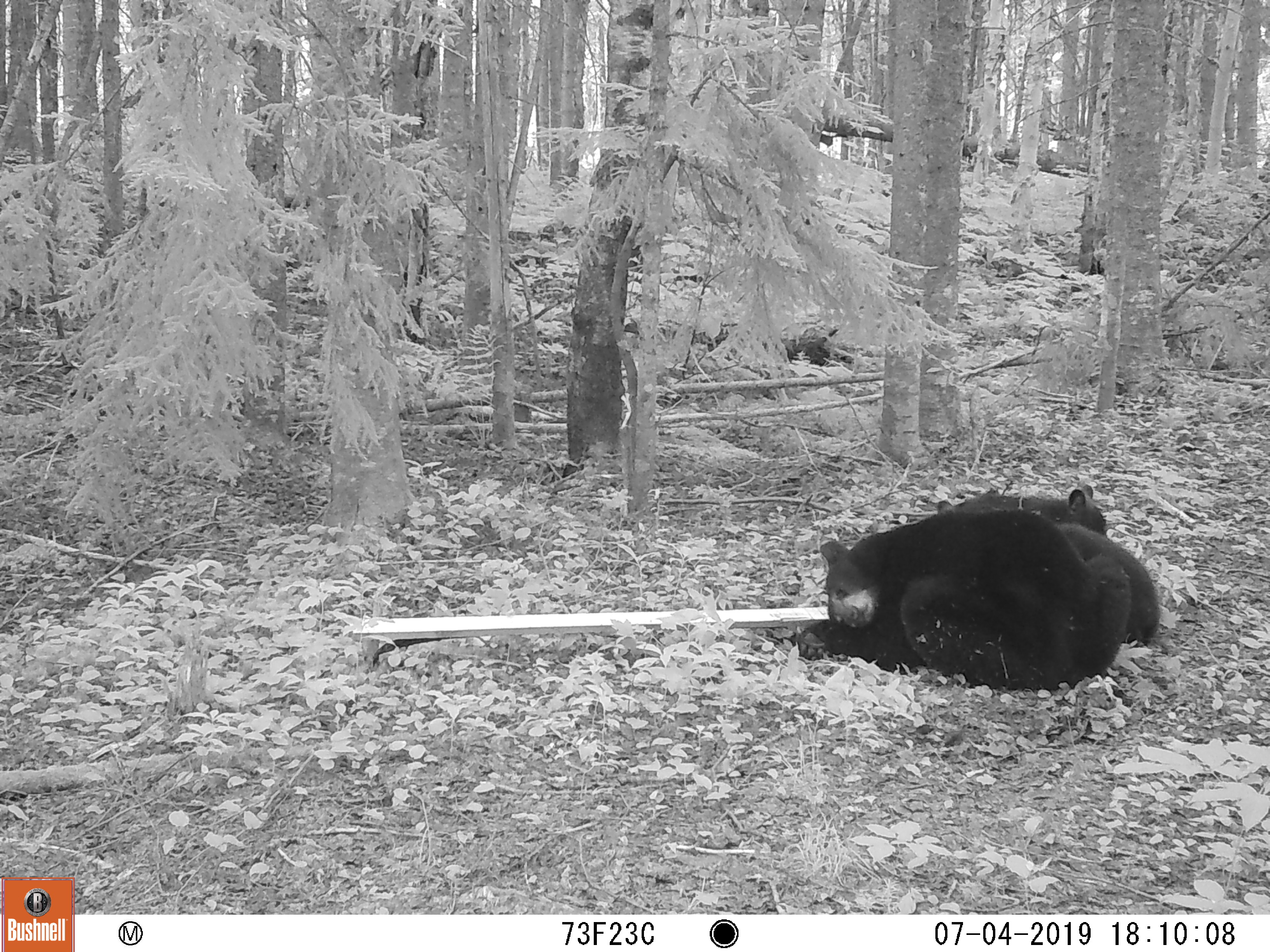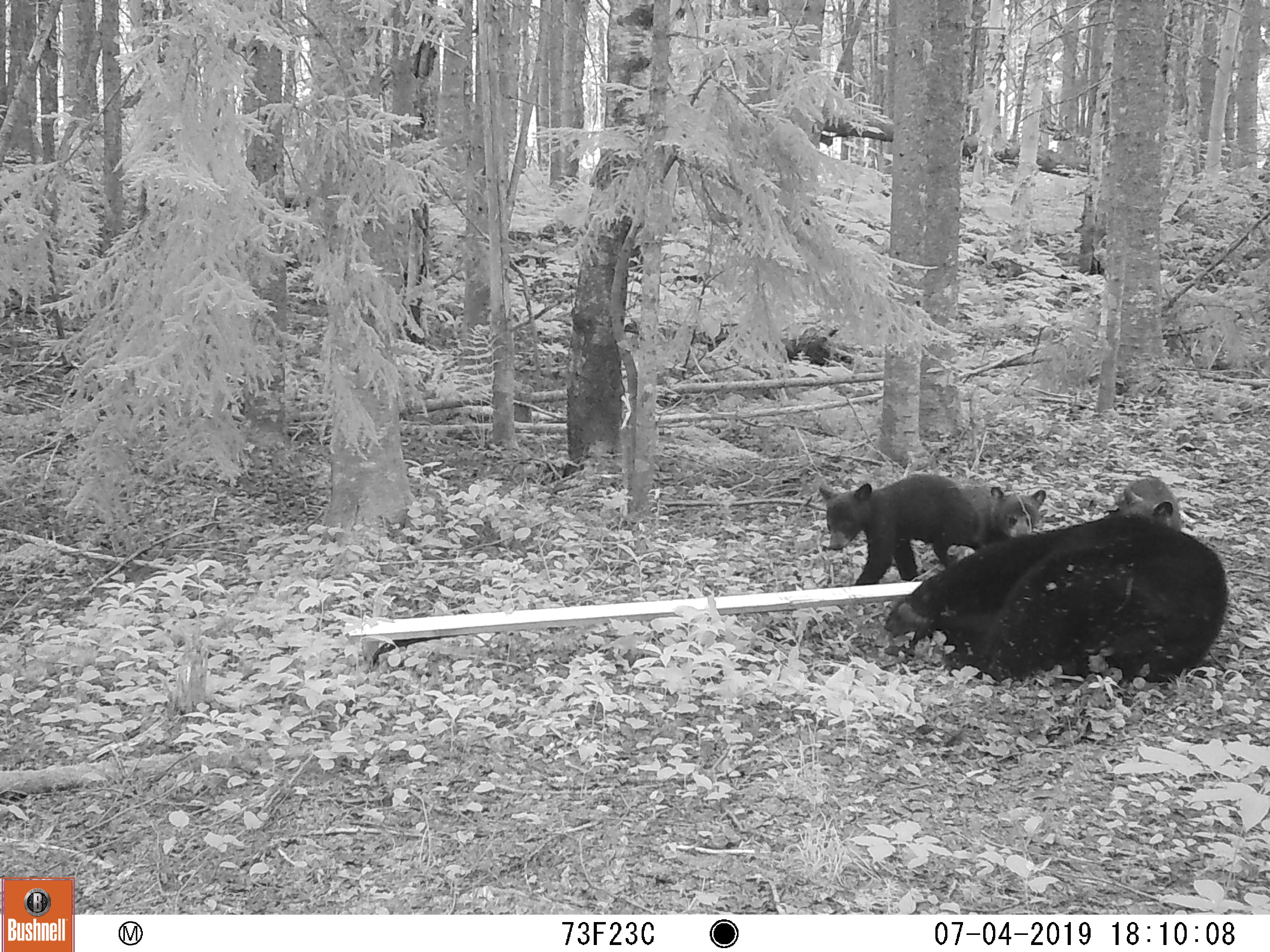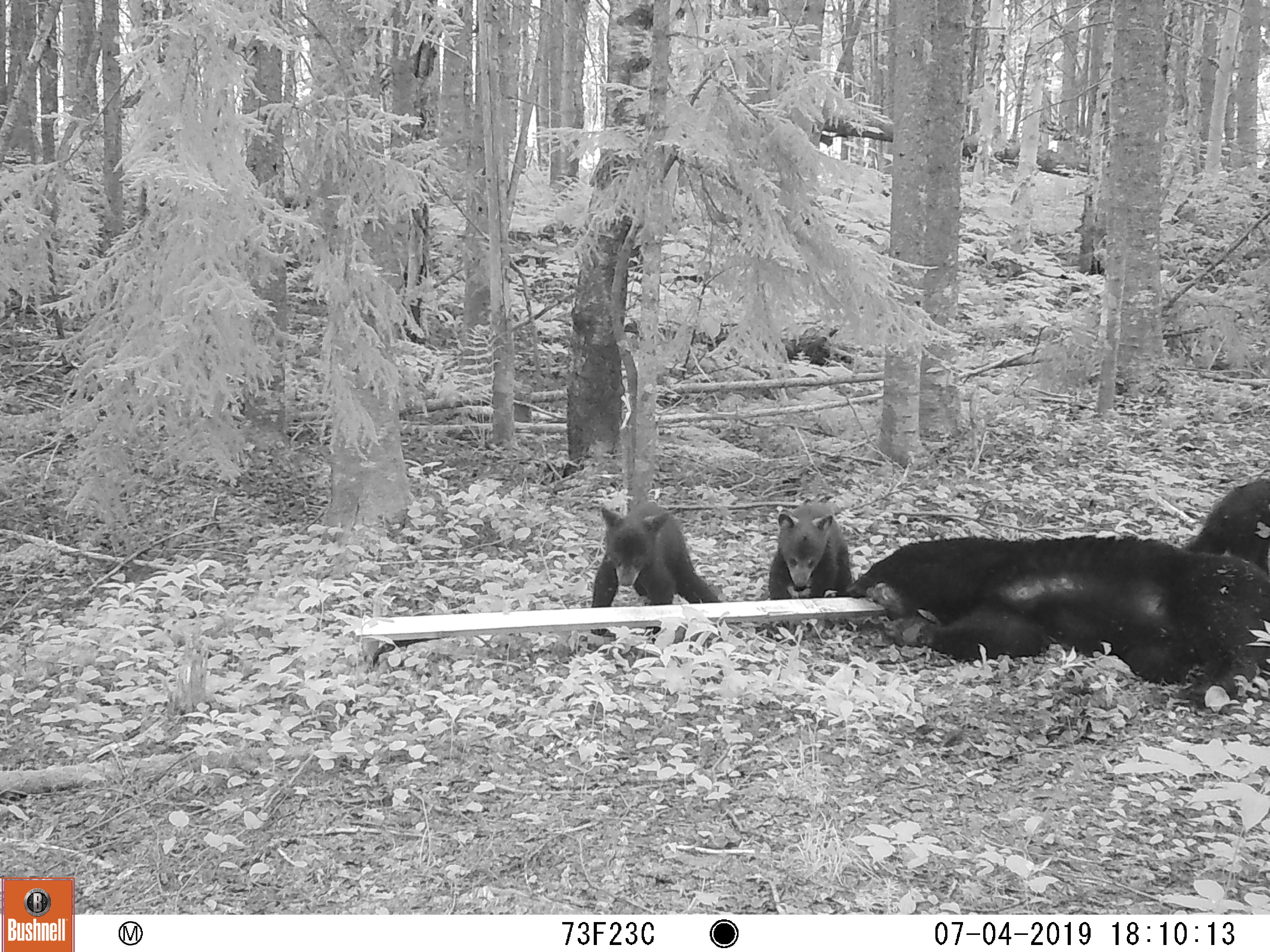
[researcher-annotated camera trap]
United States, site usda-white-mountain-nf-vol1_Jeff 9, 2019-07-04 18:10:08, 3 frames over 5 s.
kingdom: Animalia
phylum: Chordata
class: Mammalia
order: Carnivora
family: Ursidae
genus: Ursus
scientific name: Ursus americanus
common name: black bear